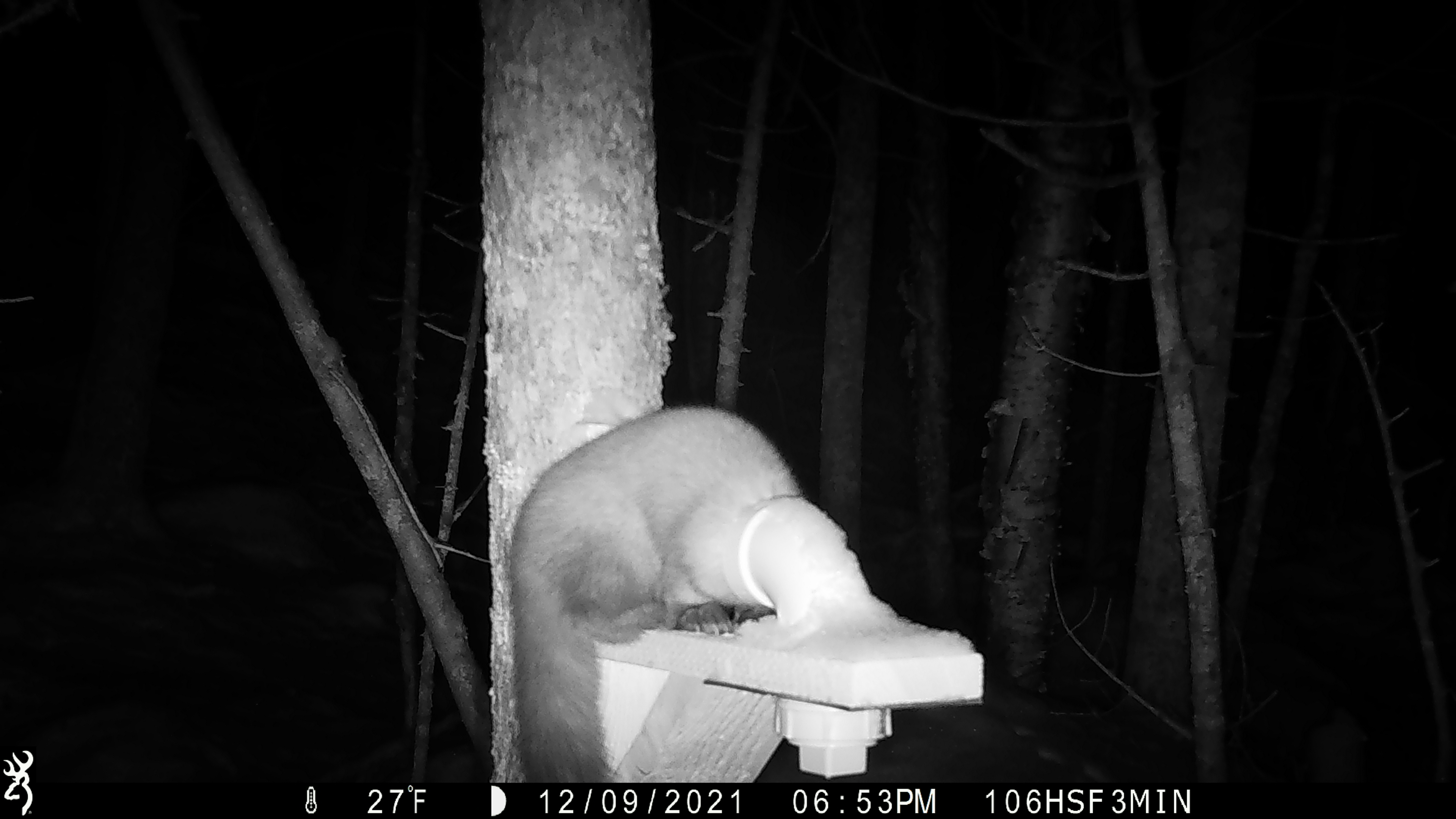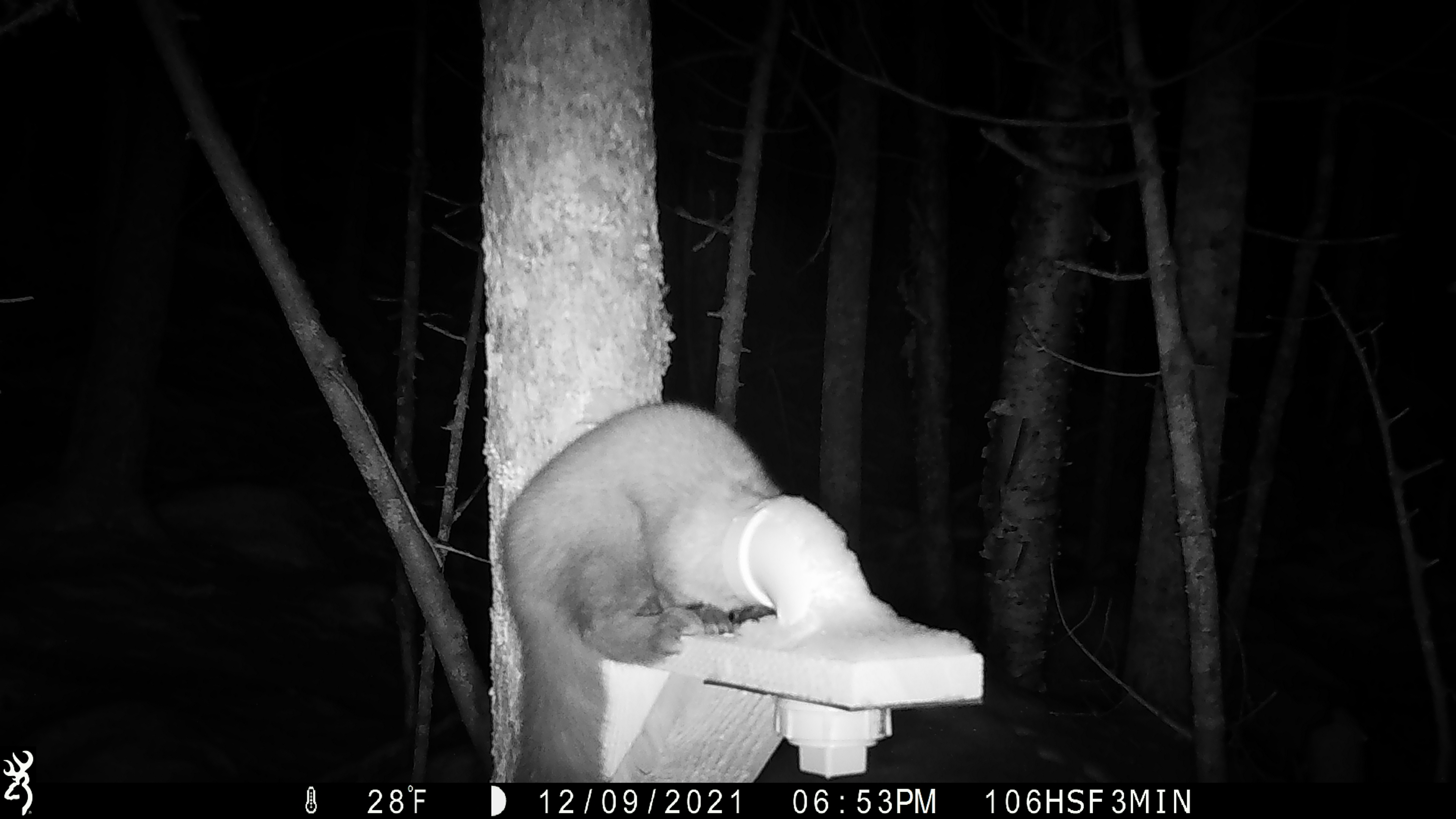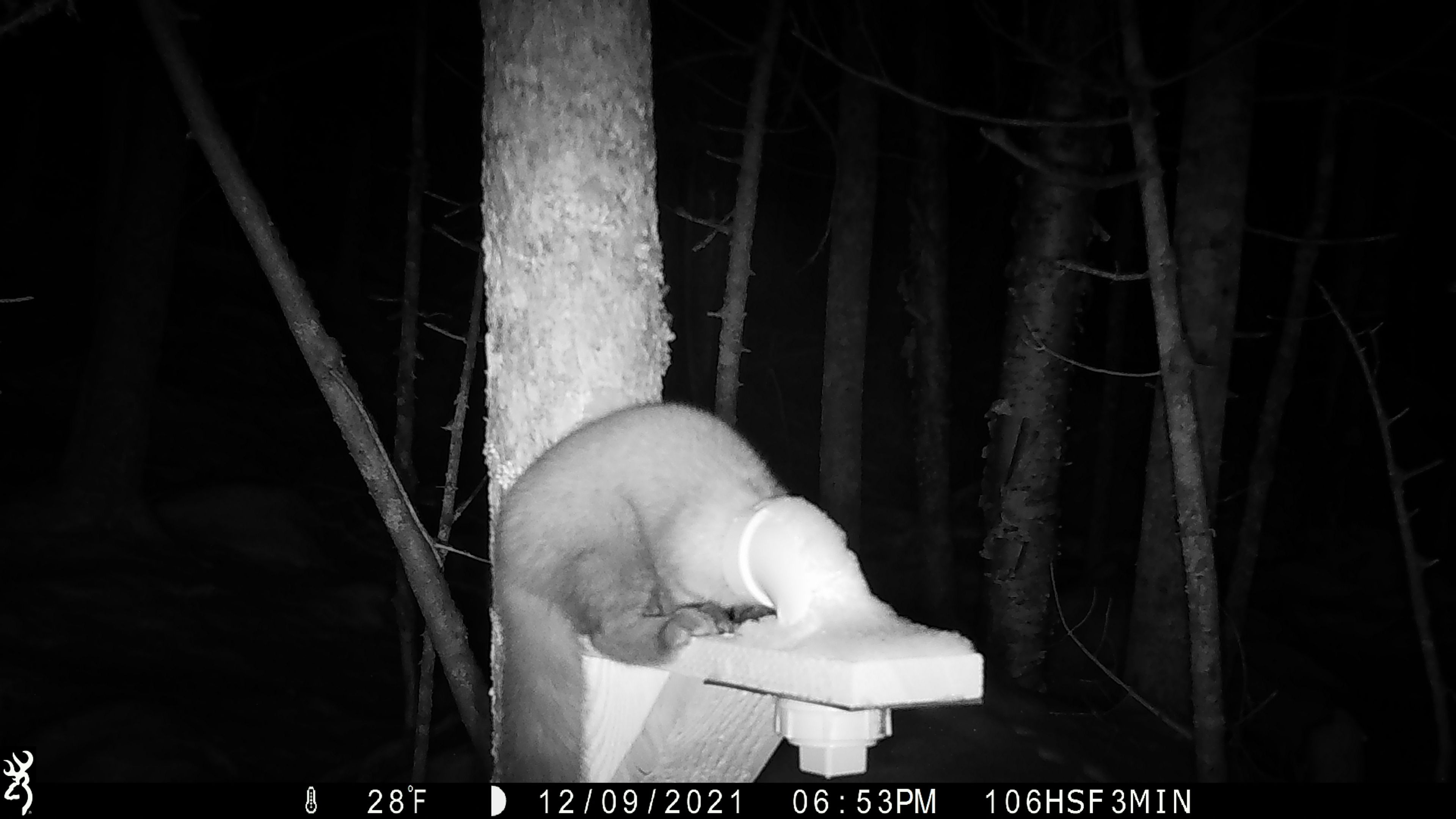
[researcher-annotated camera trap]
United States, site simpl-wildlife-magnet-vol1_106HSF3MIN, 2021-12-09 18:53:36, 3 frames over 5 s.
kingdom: Animalia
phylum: Chordata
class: Mammalia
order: Carnivora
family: Mustelidae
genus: Martes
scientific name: Martes americana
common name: american marten